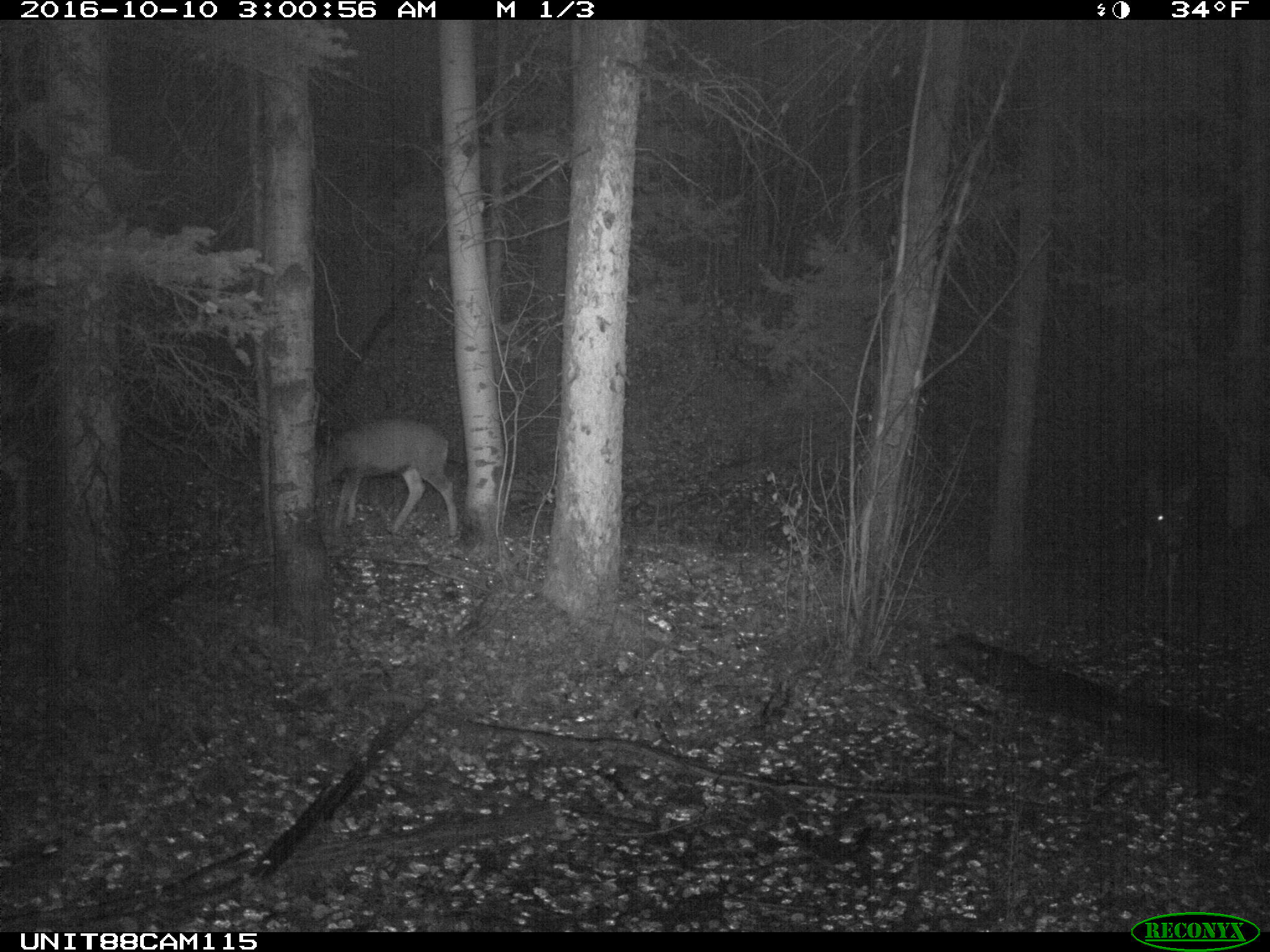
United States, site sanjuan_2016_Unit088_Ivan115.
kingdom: Animalia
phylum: Chordata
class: Mammalia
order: Artiodactyla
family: Cervidae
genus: Odocoileus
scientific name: Odocoileus hemionus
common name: mule deer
Odocoileus hemionus (mule deer).